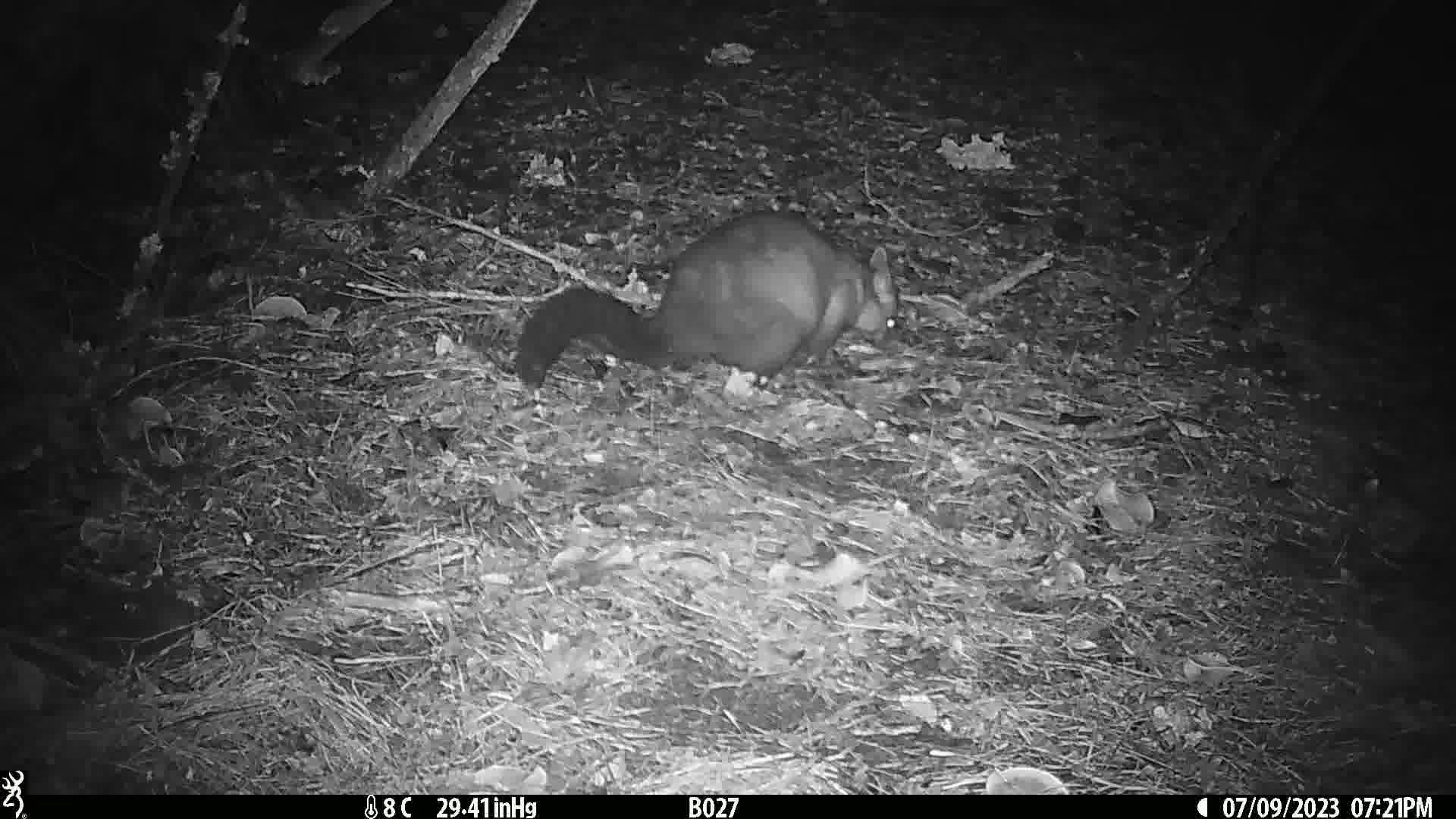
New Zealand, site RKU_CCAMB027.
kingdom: Animalia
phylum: Chordata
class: Mammalia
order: Diprotodontia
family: Phalangeridae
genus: Trichosurus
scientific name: Trichosurus vulpecula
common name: common brushtail possum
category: possum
Possum (common brushtail possum) (Trichosurus vulpecula).